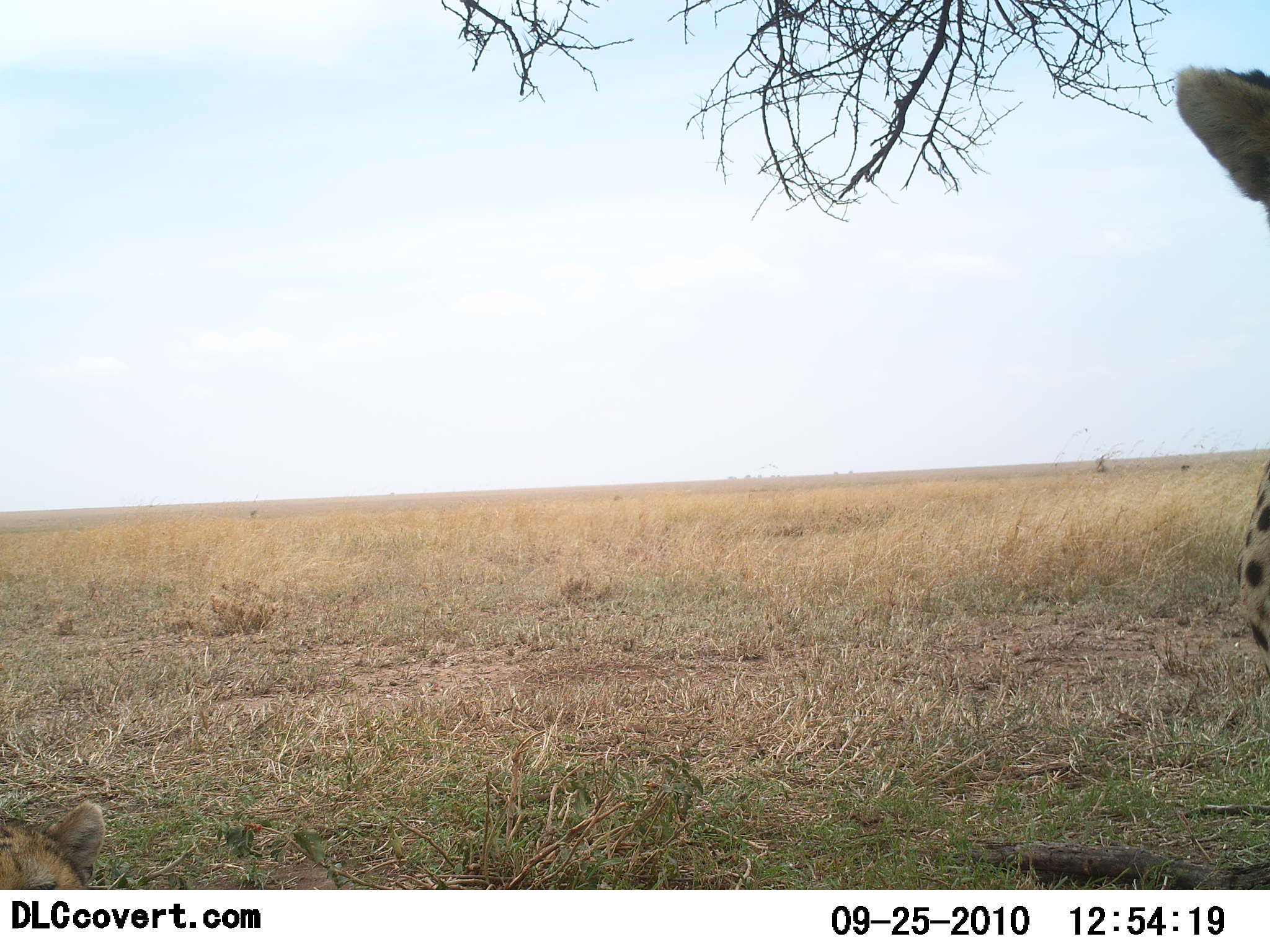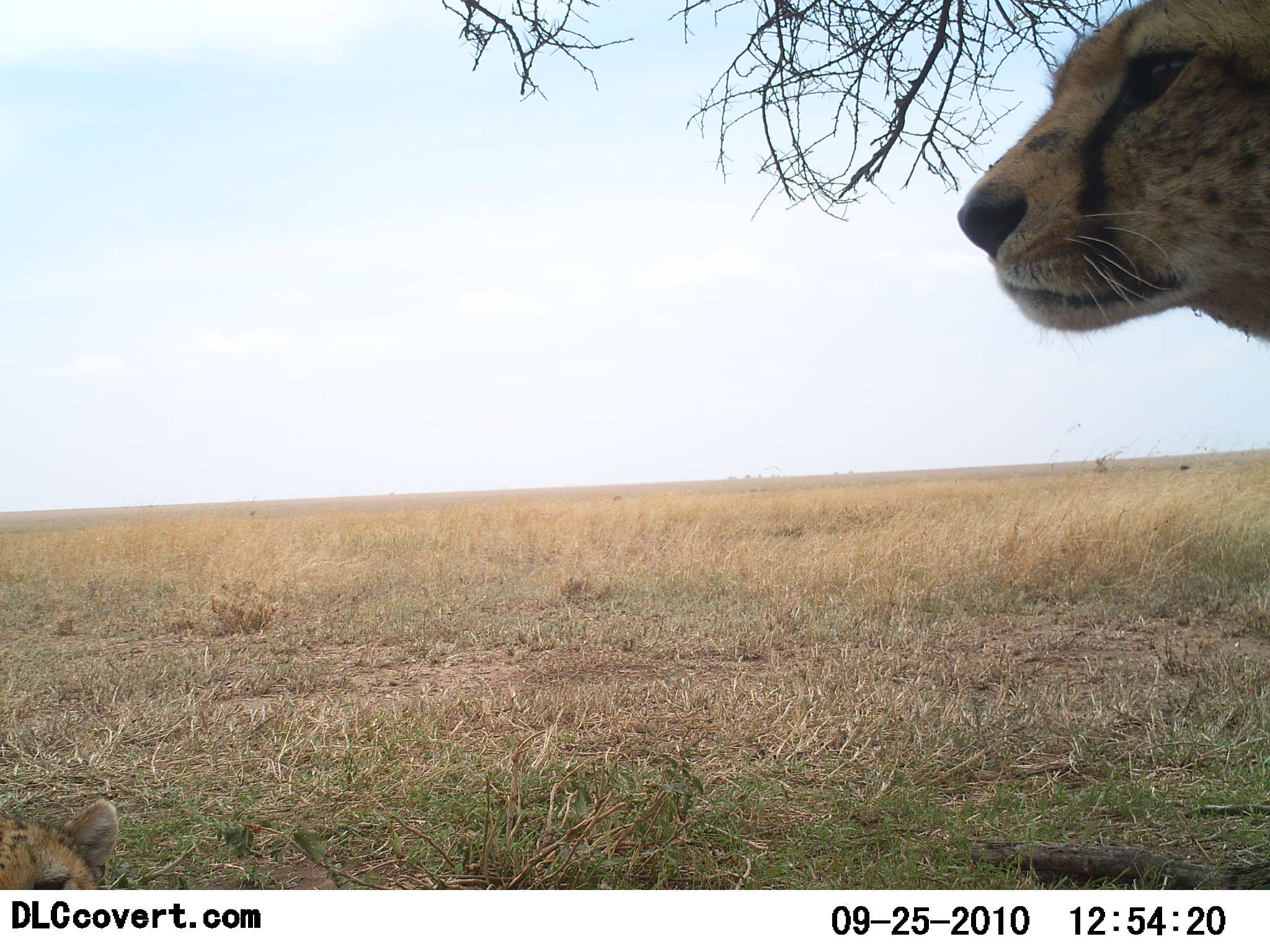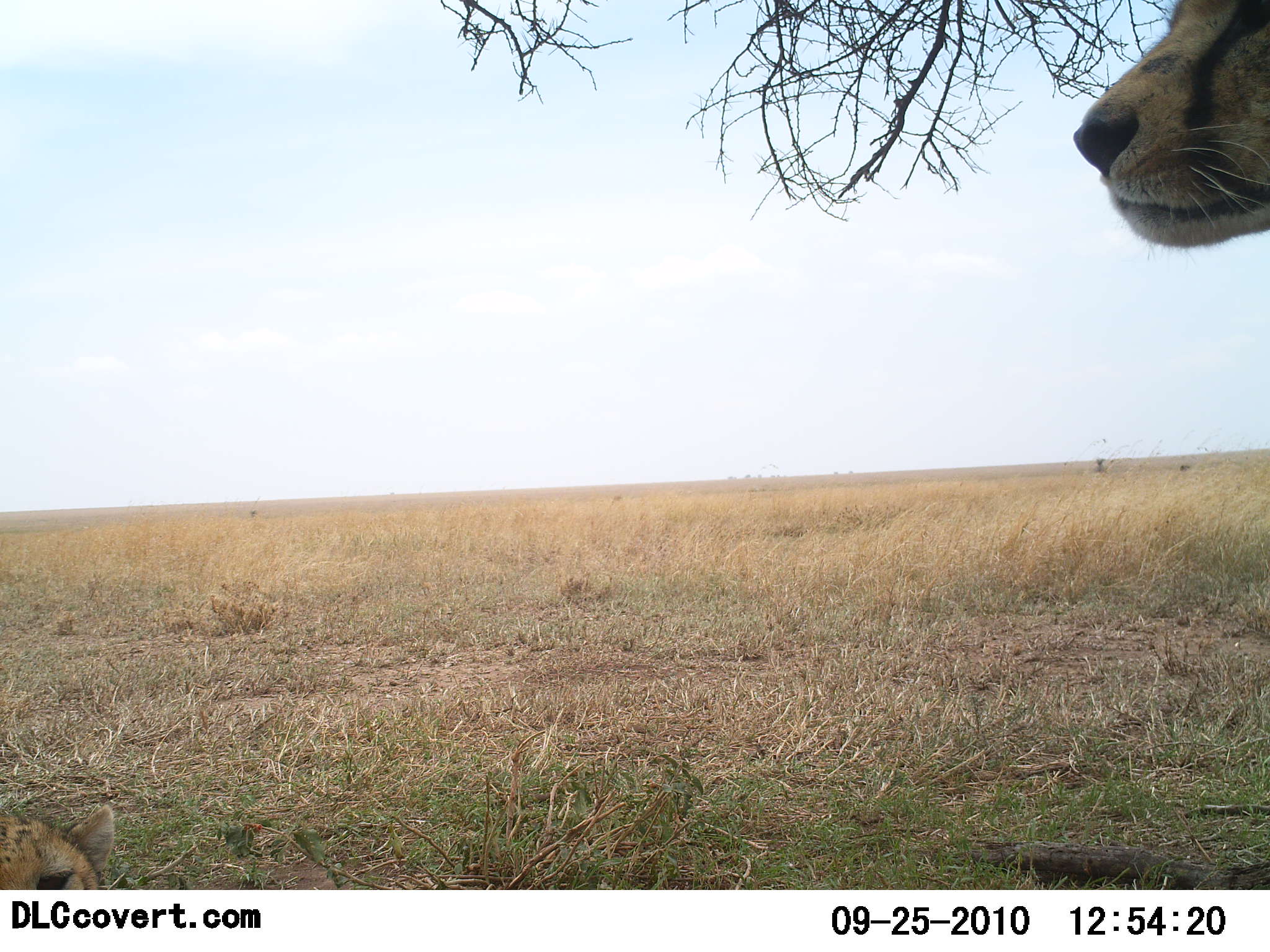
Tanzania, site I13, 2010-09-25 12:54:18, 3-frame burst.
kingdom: Animalia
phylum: Chordata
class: Mammalia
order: Carnivora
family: Felidae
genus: Acinonyx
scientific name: Acinonyx jubatus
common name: cheetah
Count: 2.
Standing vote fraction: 69%.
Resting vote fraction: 62%.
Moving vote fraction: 25%.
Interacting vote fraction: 6%.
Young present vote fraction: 19%.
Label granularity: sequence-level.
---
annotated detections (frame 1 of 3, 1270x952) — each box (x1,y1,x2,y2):
animal: (1172,64,1270,676)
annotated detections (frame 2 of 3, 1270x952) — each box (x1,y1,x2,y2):
animal: (956,0,1270,348)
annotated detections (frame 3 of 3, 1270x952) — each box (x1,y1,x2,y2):
animal: (1072,0,1270,253)